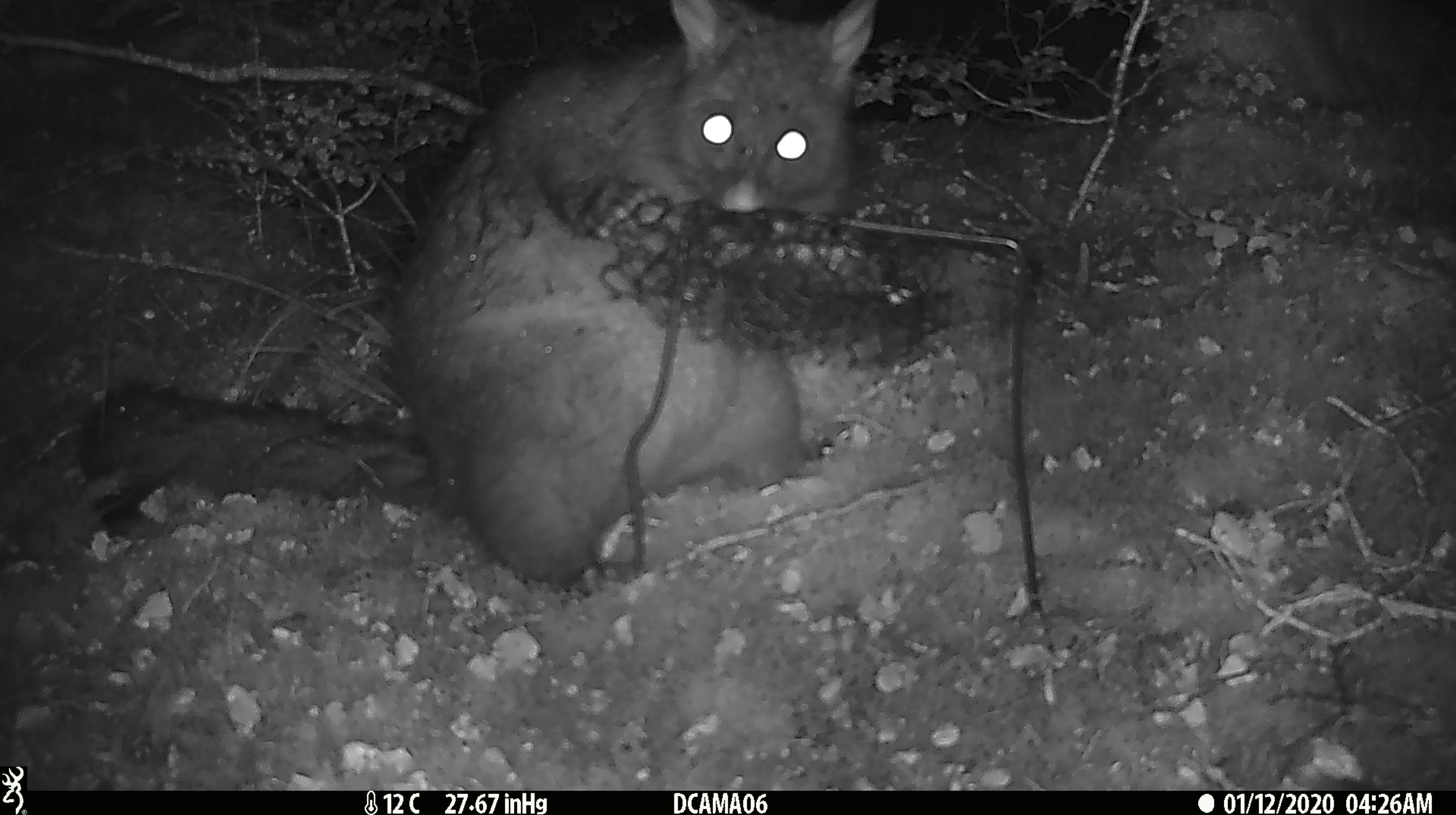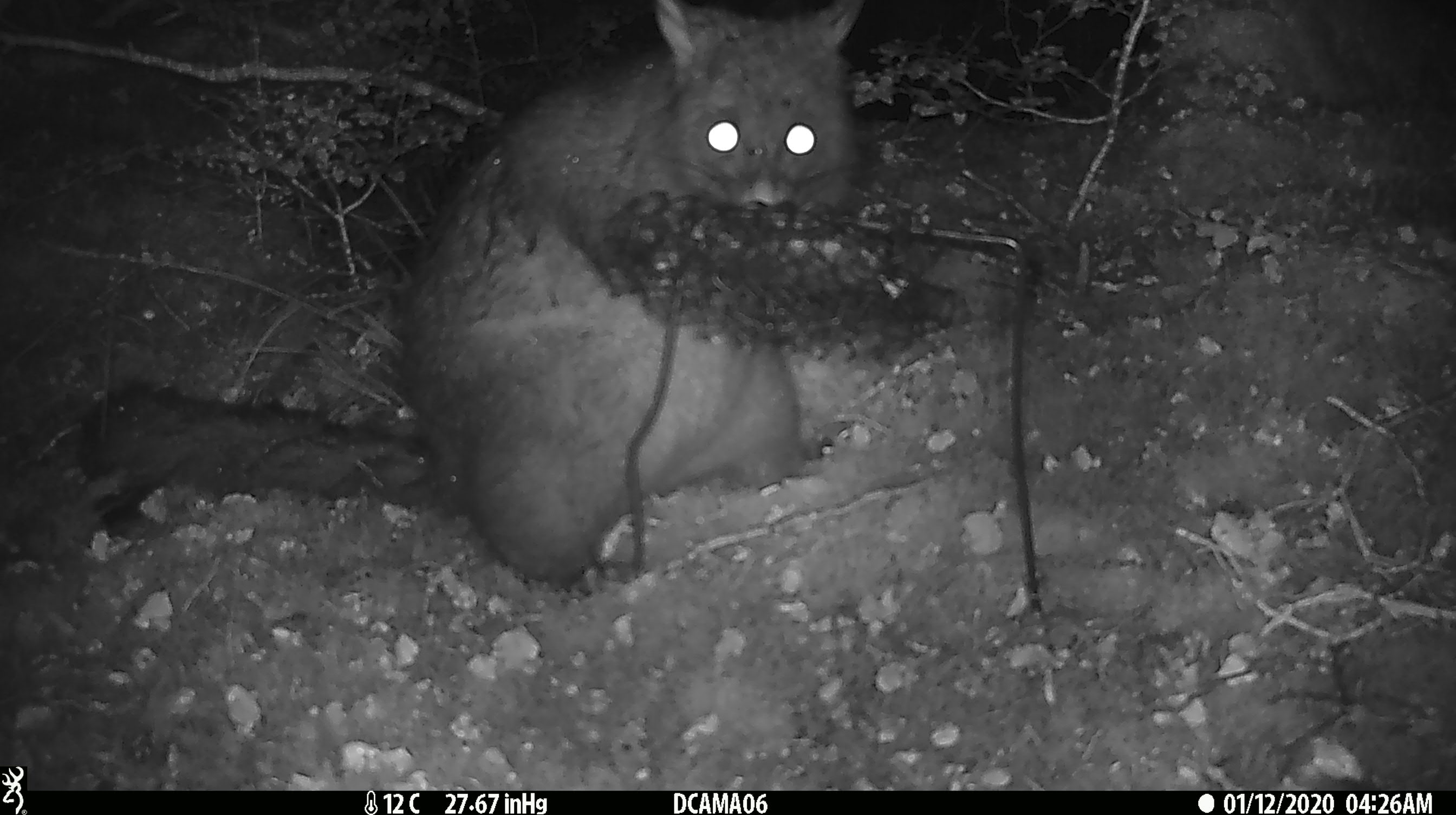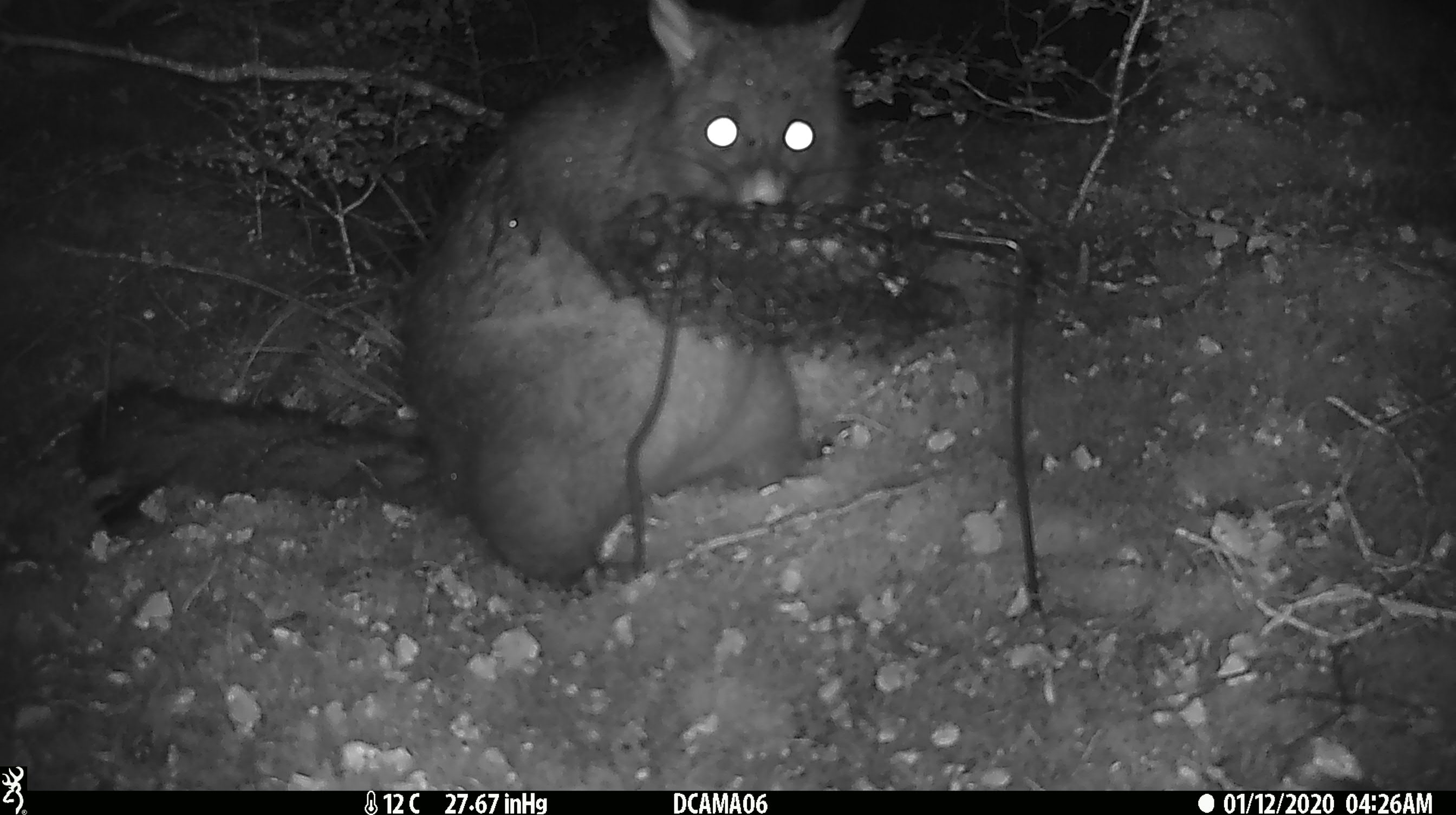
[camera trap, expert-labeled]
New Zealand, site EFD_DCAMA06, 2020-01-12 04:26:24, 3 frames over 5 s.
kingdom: Animalia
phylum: Chordata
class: Mammalia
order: Diprotodontia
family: Phalangeridae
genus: Trichosurus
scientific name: Trichosurus vulpecula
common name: common brushtail possum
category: possum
Possum (common brushtail possum) (Trichosurus vulpecula).